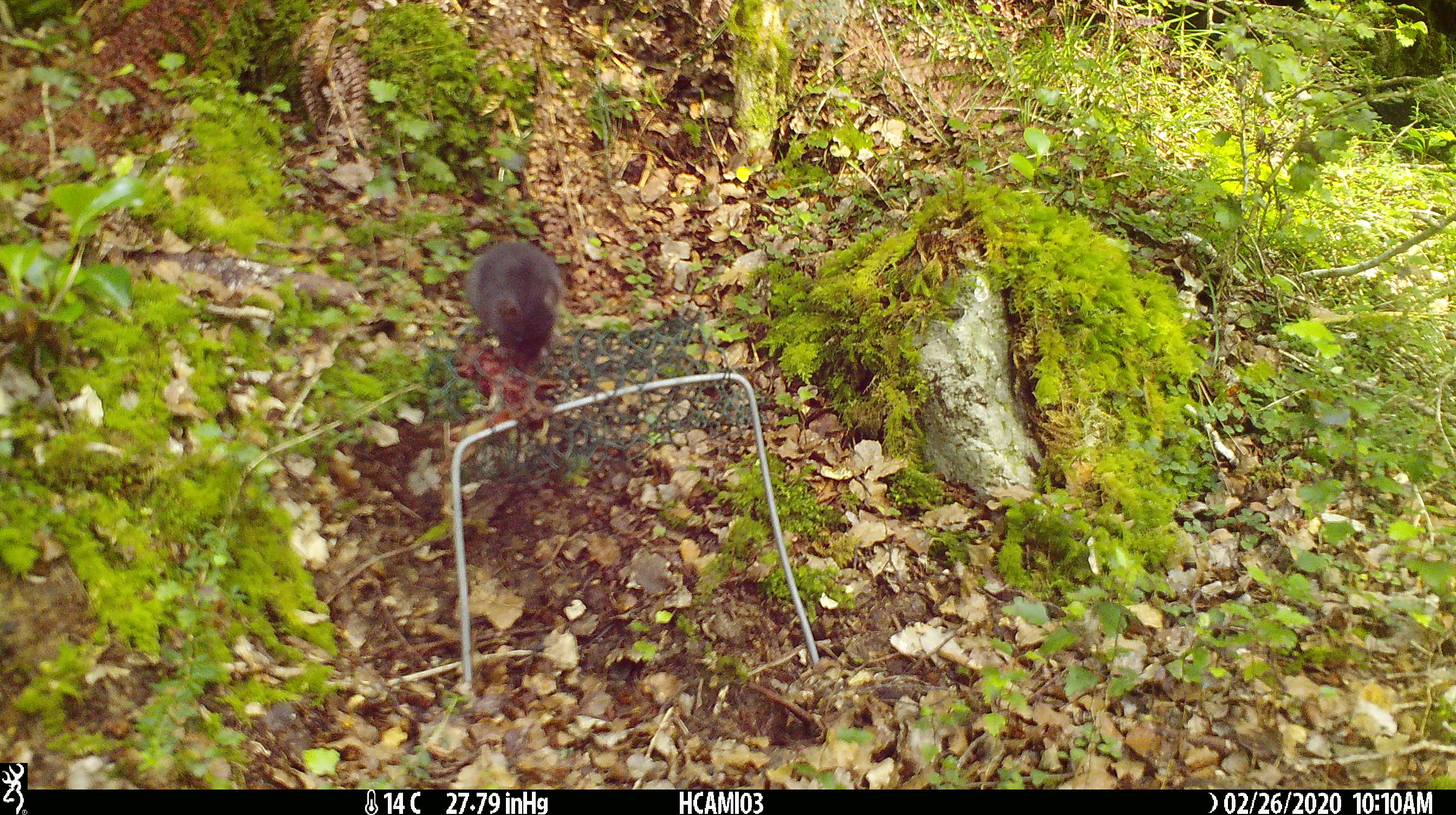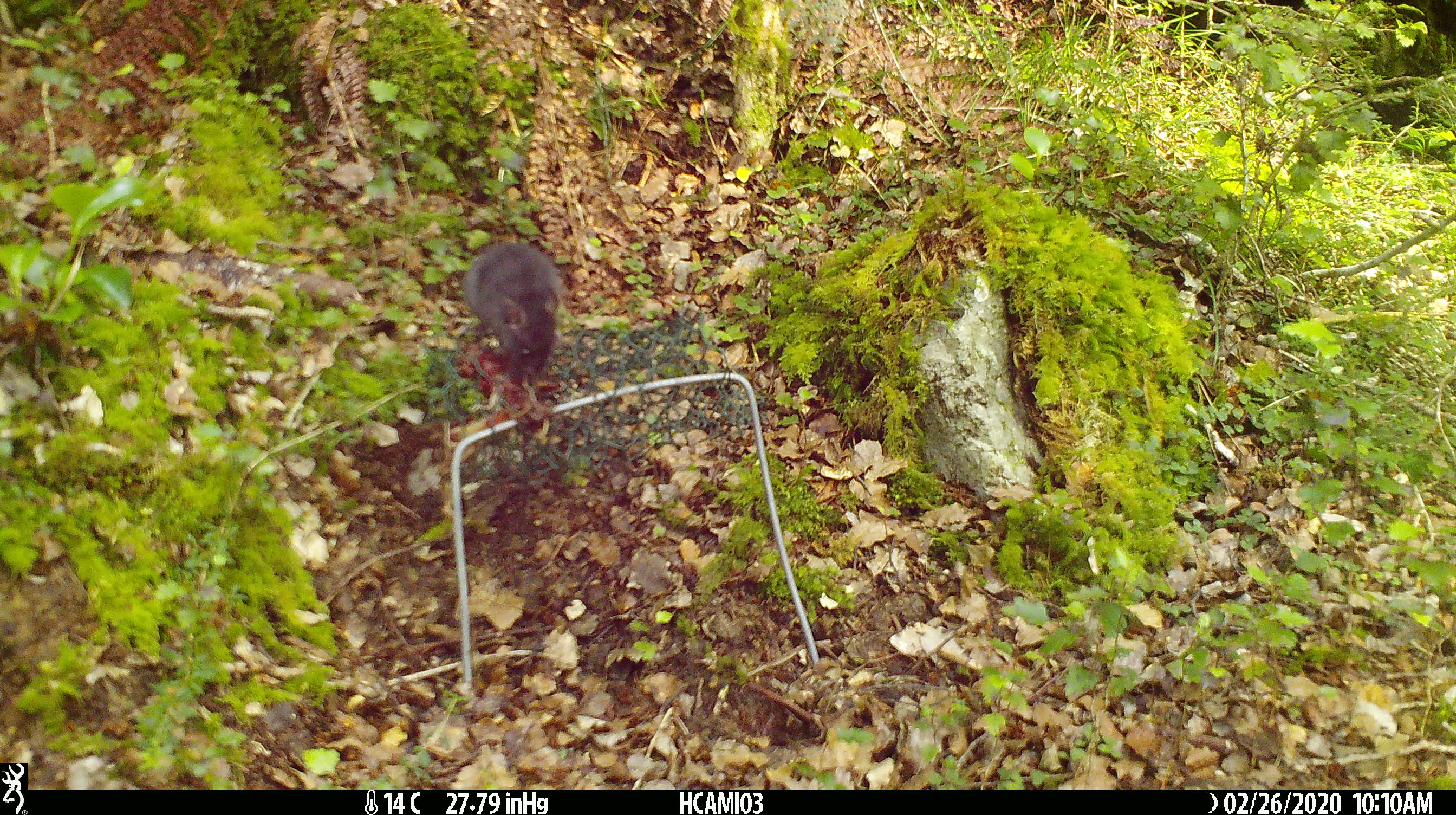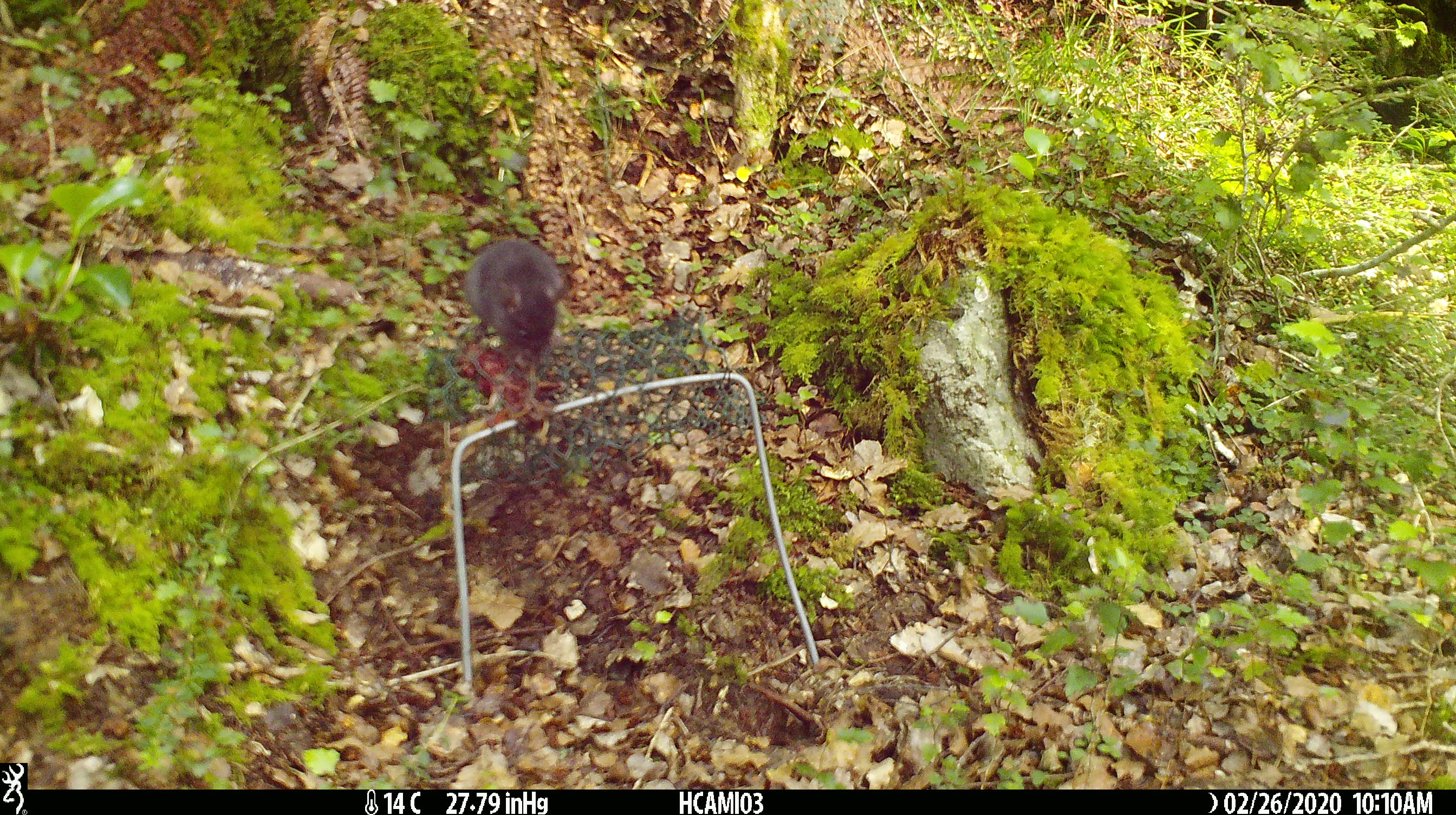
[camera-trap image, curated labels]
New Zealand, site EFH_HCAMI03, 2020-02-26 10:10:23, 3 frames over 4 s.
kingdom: Animalia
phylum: Chordata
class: Mammalia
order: Rodentia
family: Muridae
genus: Mus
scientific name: Mus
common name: mouse